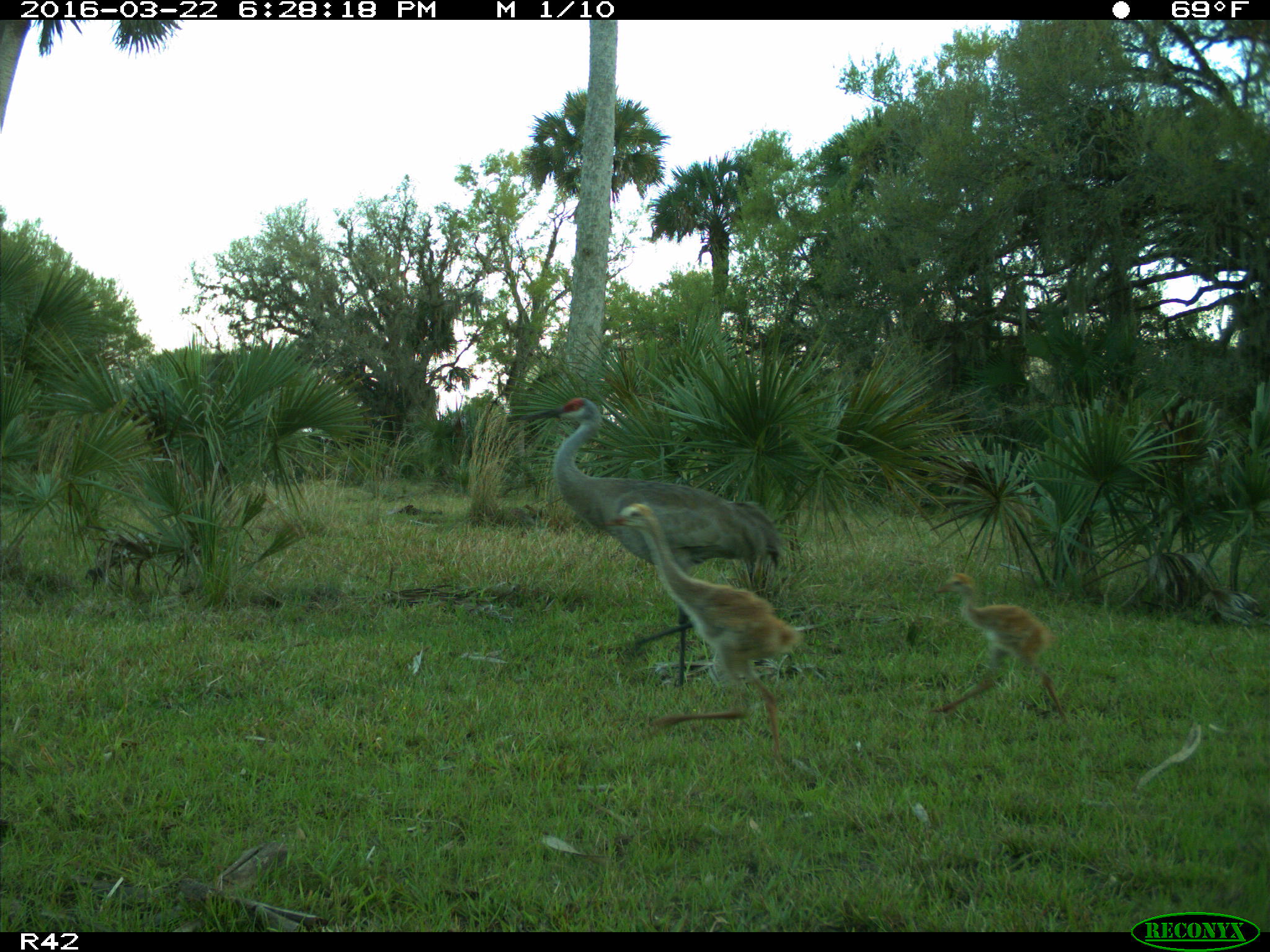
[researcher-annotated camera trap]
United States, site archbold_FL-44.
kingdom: Animalia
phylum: Chordata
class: Aves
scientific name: Aves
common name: birds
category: unidentified bird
Unidentified bird (birds) (Aves).